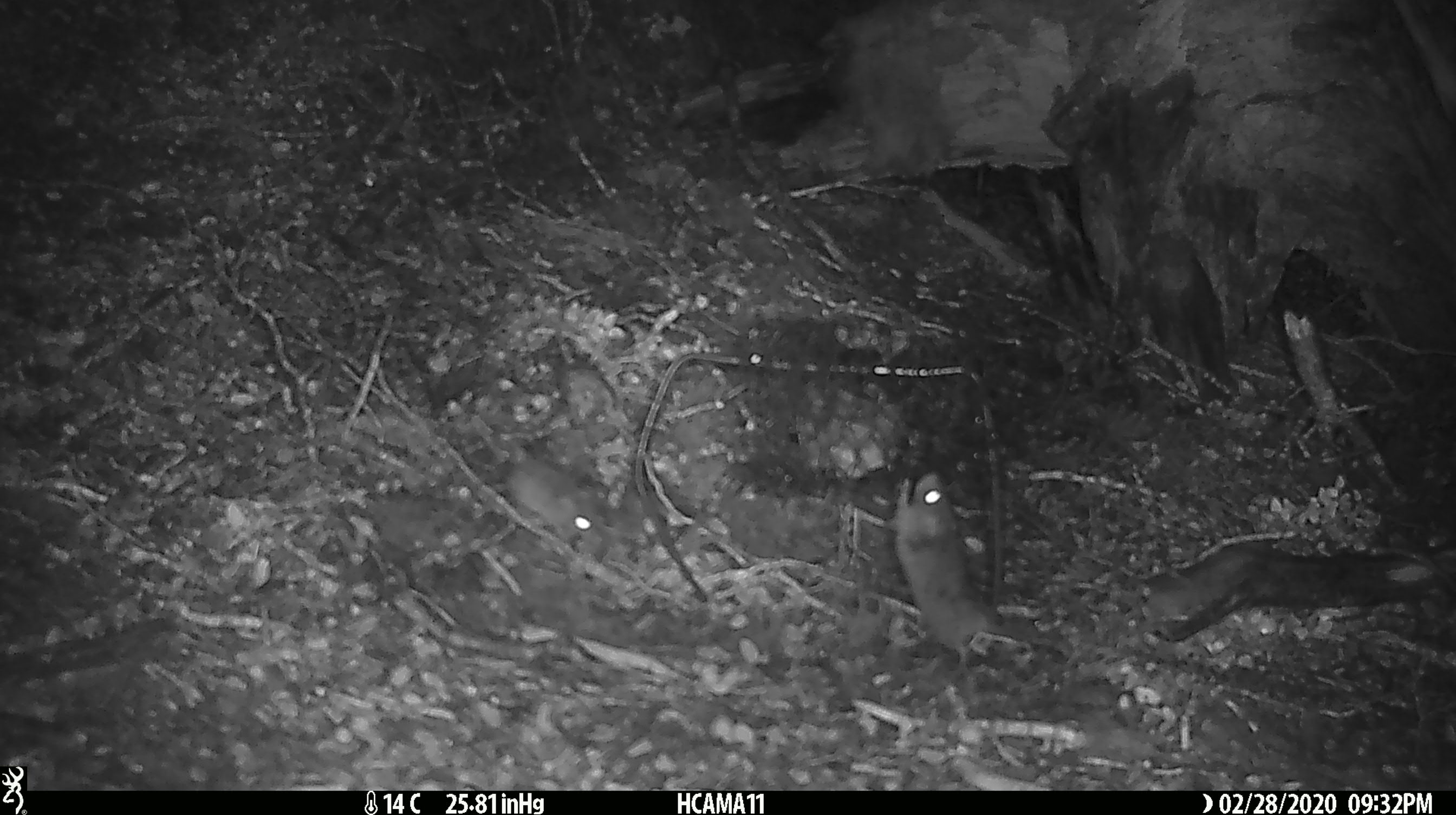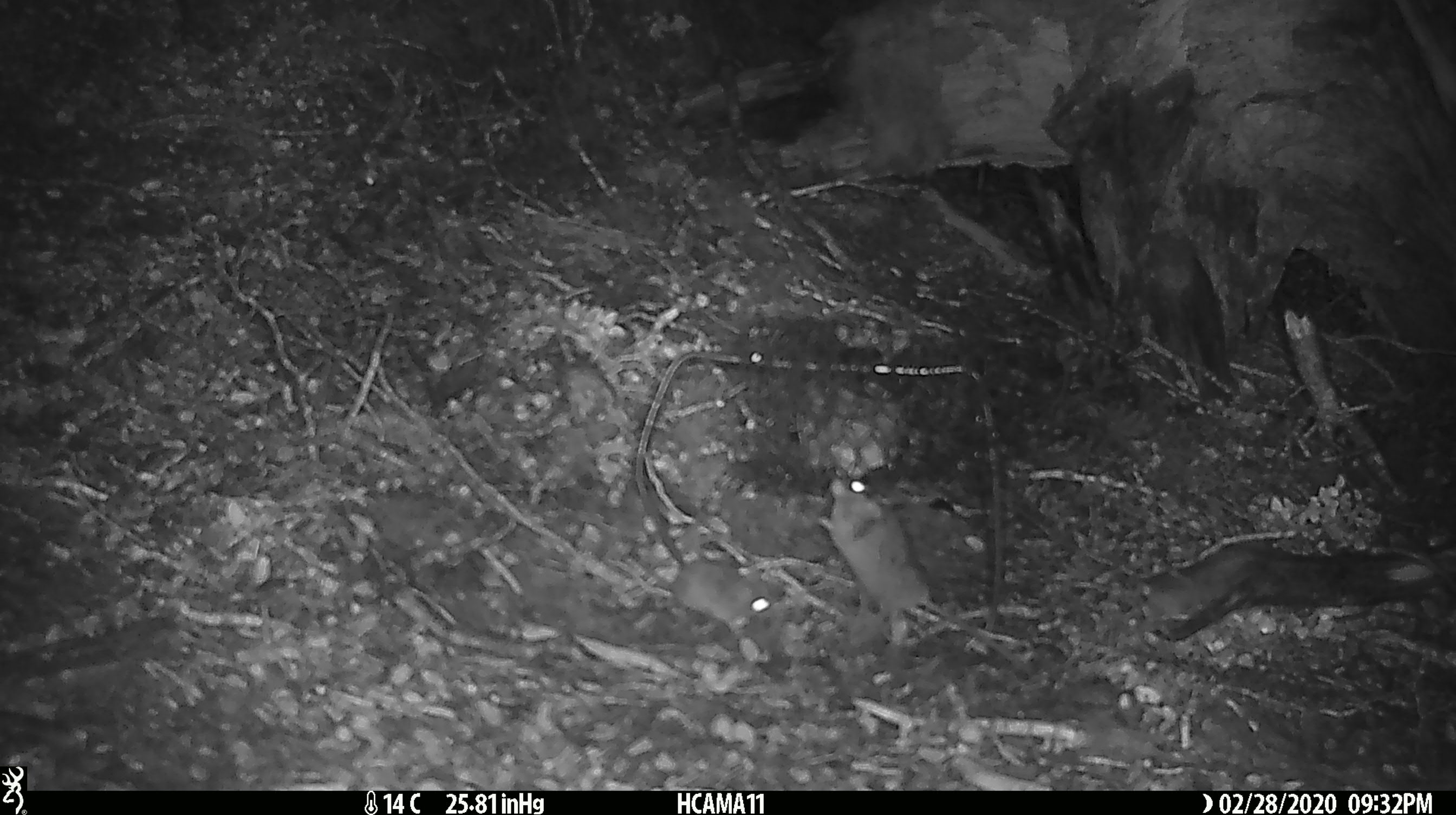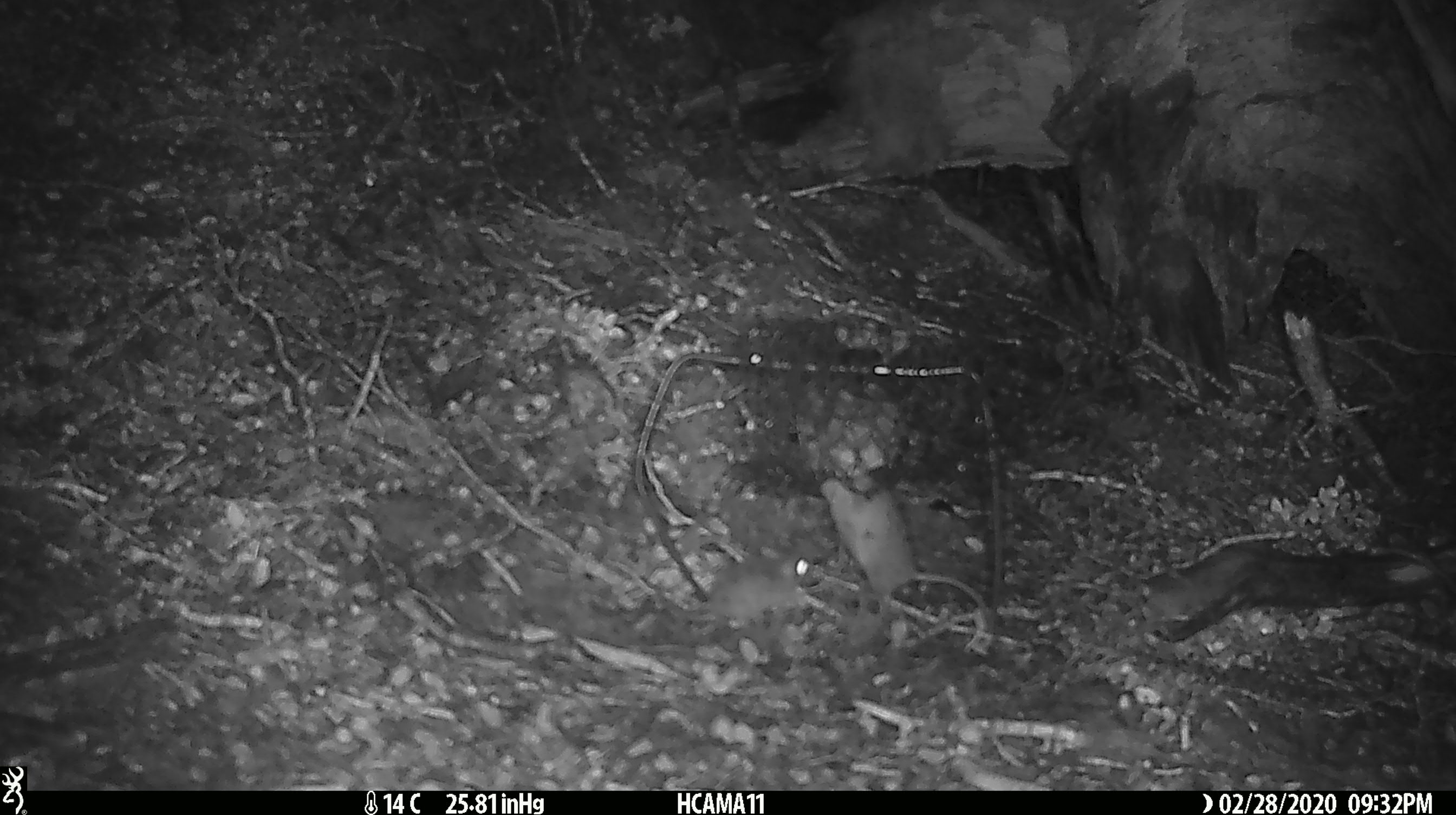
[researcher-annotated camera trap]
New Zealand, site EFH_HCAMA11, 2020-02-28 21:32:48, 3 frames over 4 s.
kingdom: Animalia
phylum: Chordata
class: Mammalia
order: Rodentia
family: Muridae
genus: Mus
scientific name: Mus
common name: mouse